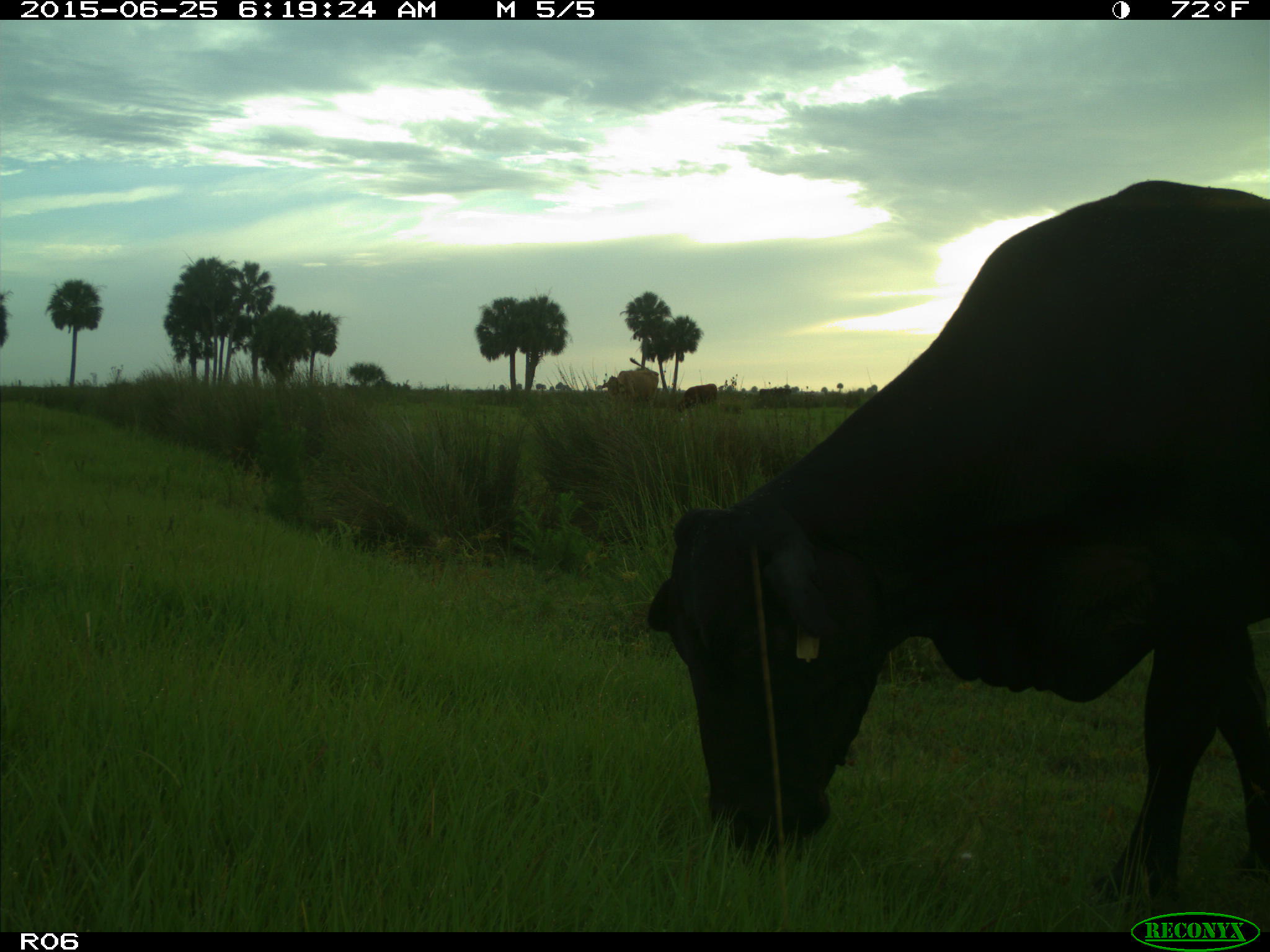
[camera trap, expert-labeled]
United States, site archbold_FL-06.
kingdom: Animalia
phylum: Chordata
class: Mammalia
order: Artiodactyla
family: Bovidae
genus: Bos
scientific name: Bos taurus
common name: domestic cow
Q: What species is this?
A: Bos taurus (domestic cow).